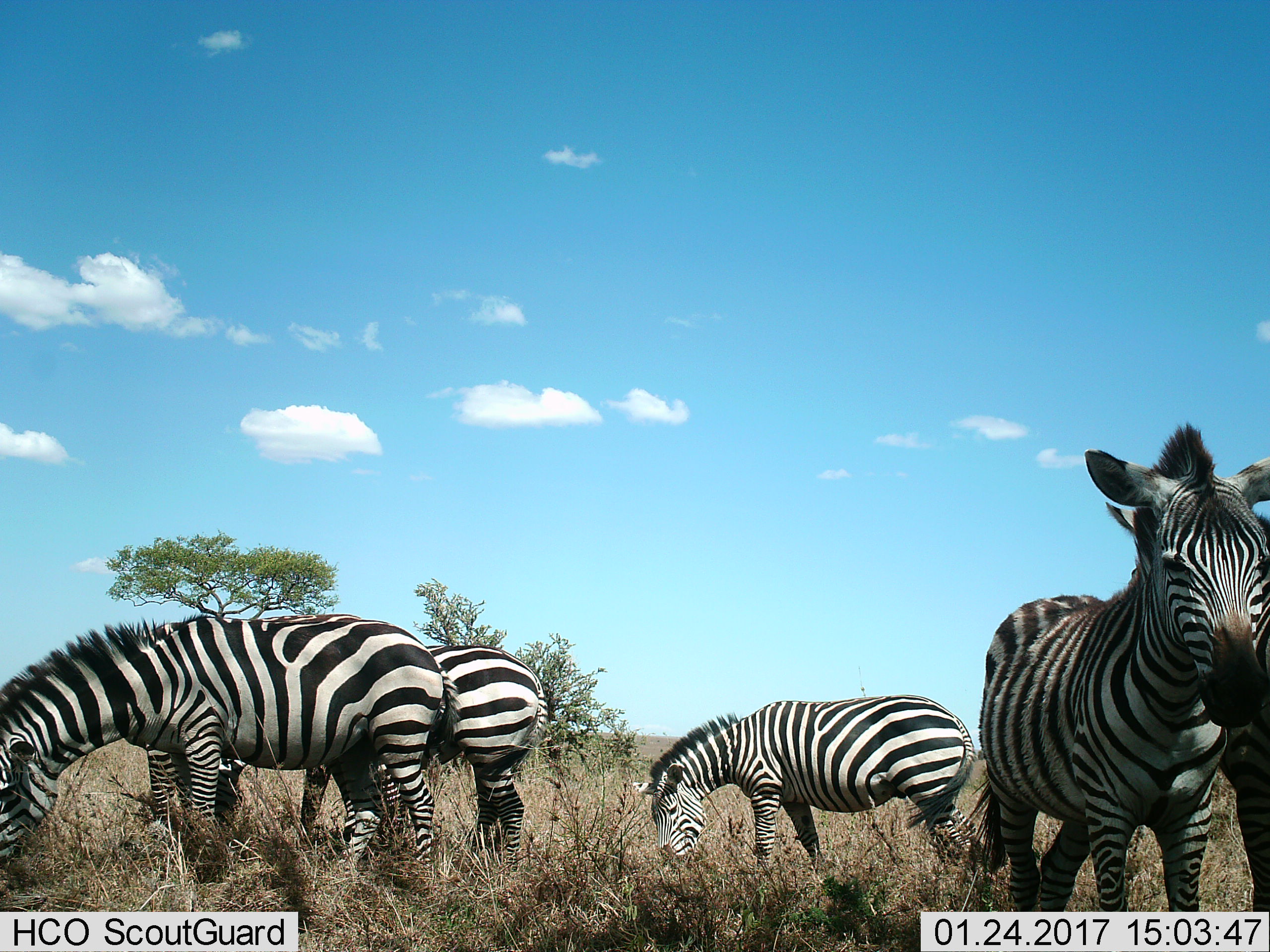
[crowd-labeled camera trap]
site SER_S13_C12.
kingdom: Animalia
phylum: Chordata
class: Mammalia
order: Perissodactyla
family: Equidae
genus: Equus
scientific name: Equus quagga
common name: plains zebra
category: zebraplains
Zebraplains (plains zebra) (Equus quagga), count 5. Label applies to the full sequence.